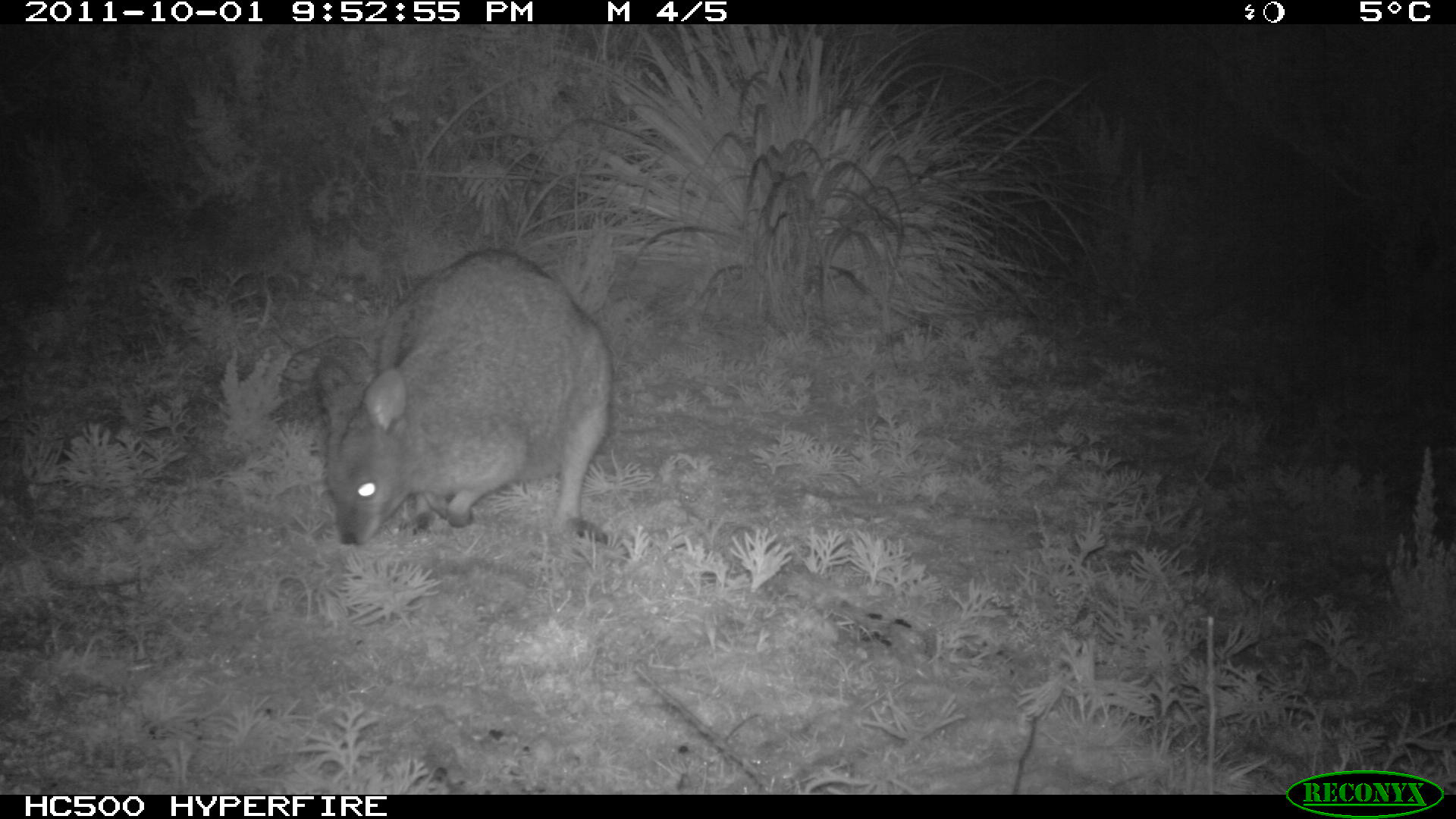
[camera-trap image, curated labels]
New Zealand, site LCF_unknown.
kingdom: Animalia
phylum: Chordata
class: Mammalia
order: Diprotodontia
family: Macropodidae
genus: Notamacropus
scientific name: Notamacropus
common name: wallaby